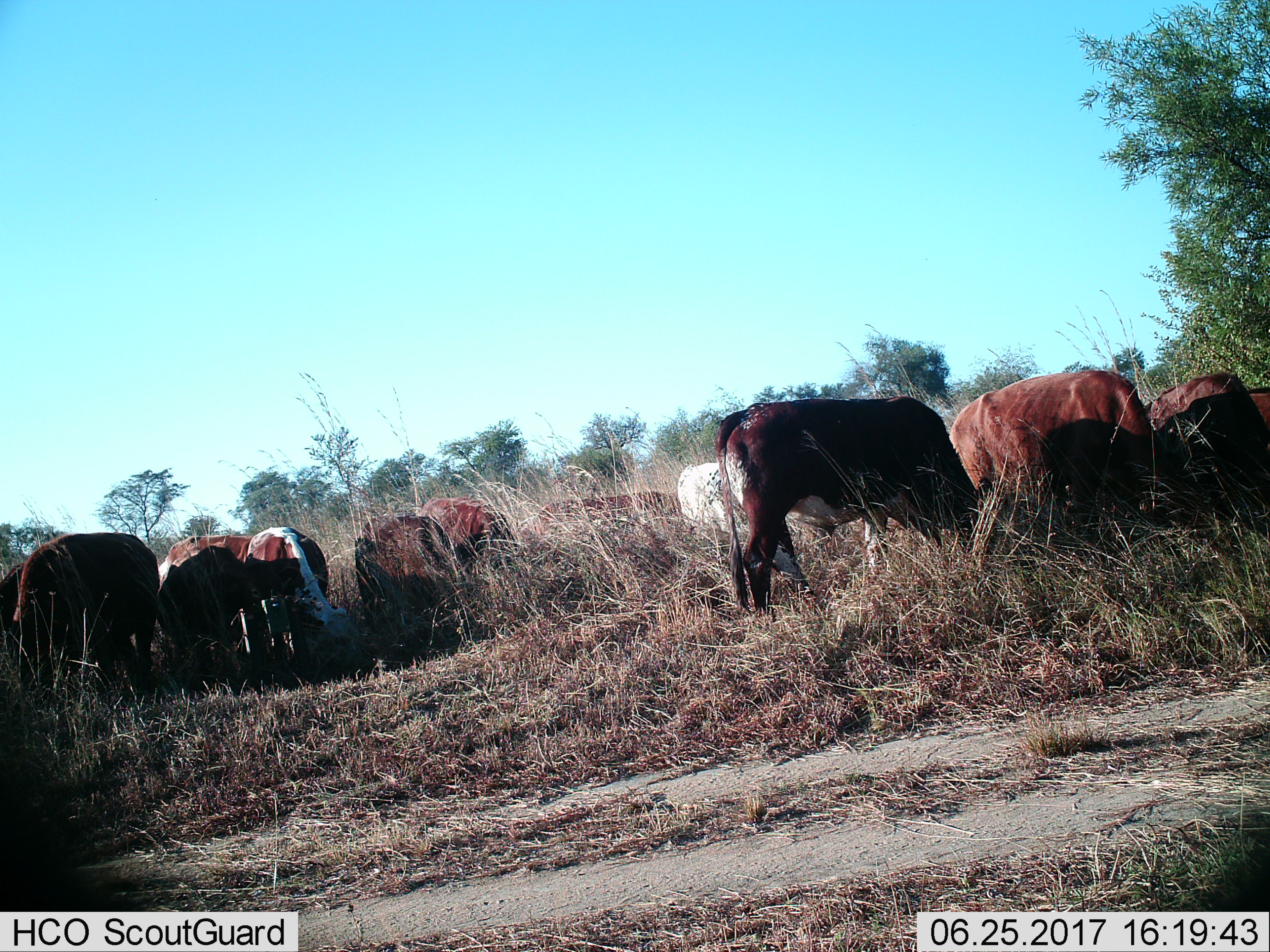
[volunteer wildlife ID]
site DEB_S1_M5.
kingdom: Animalia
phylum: Chordata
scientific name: Vertebrata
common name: domestic animal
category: domesticanimal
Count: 11-50.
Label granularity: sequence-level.